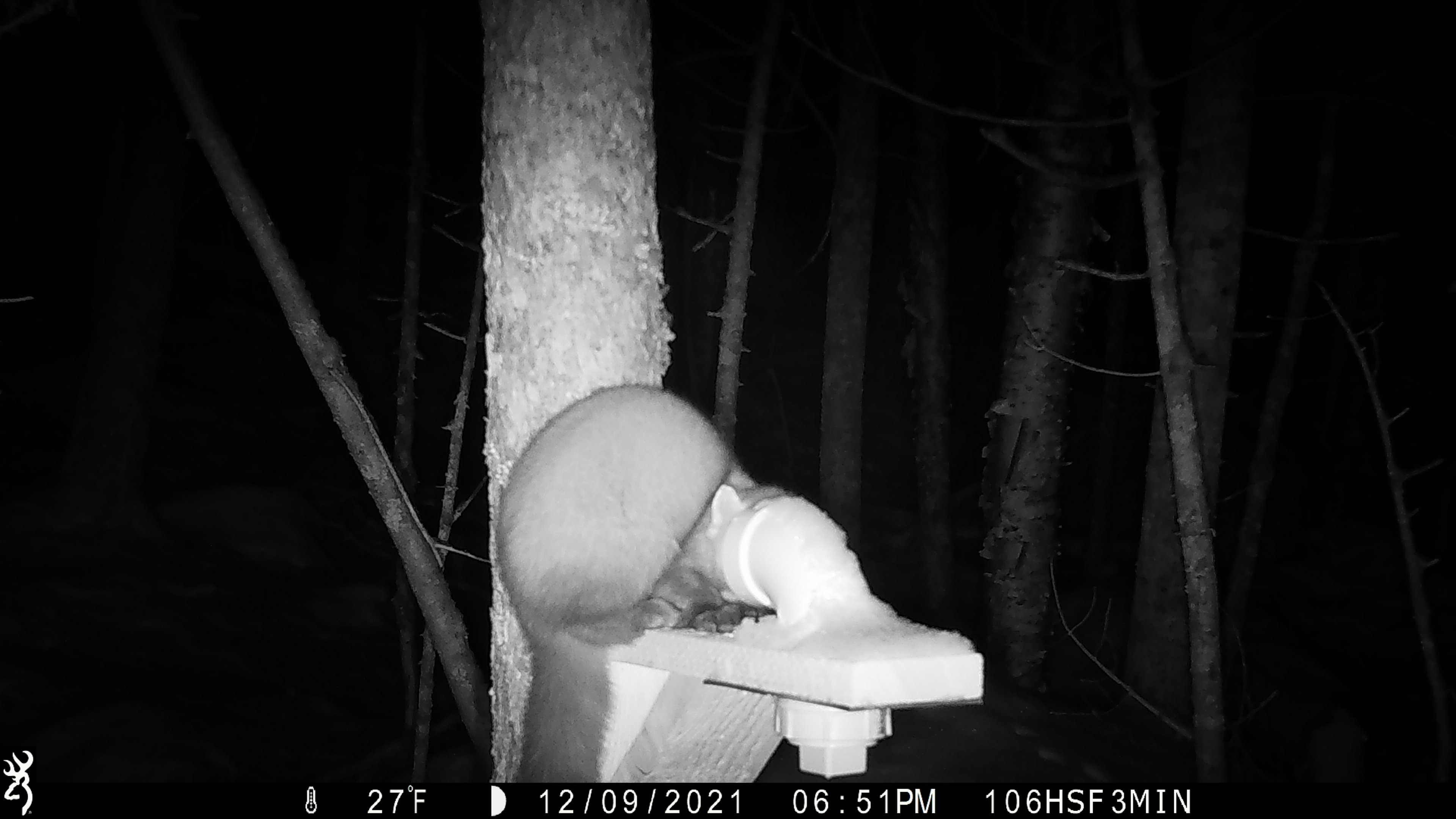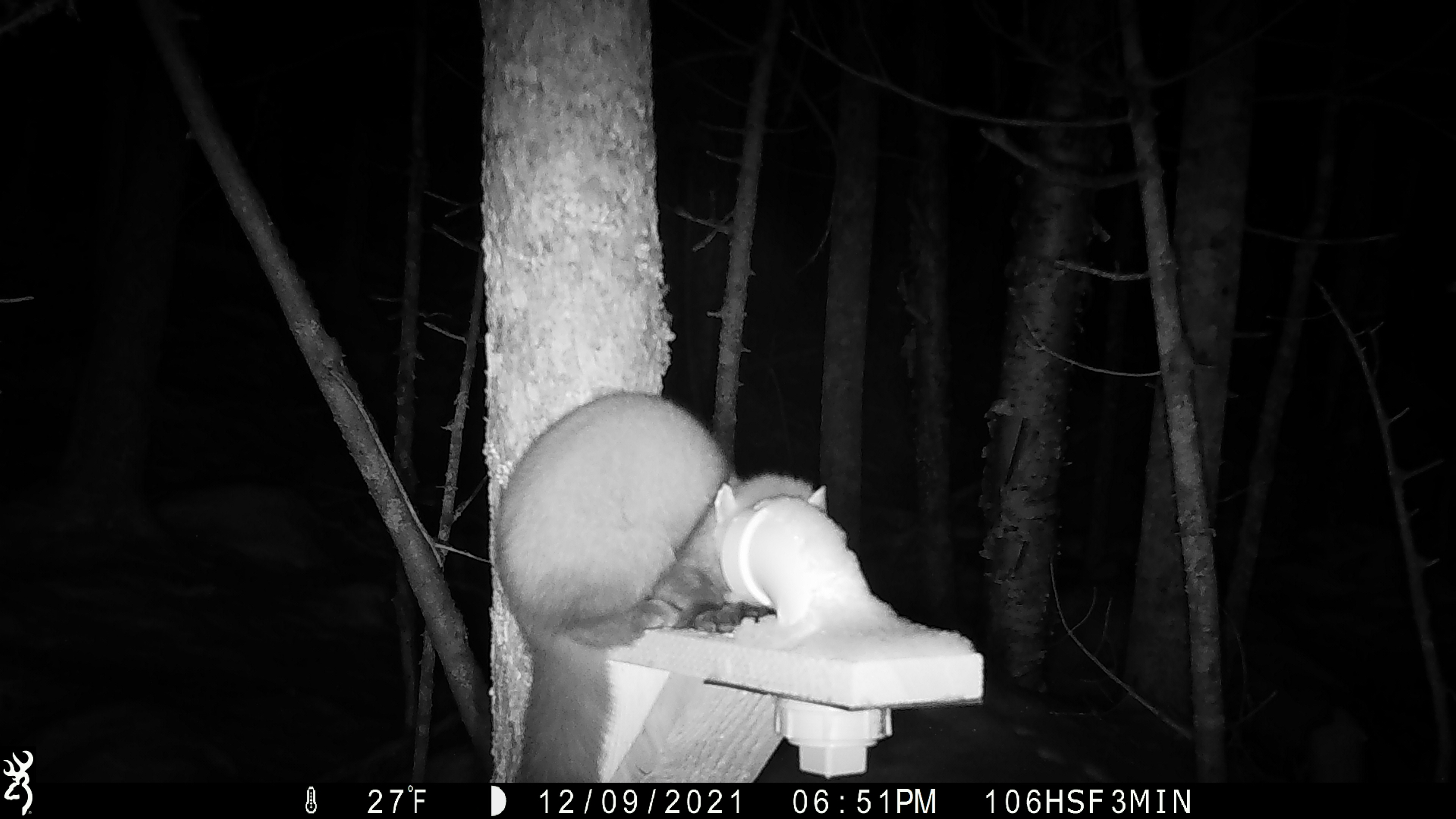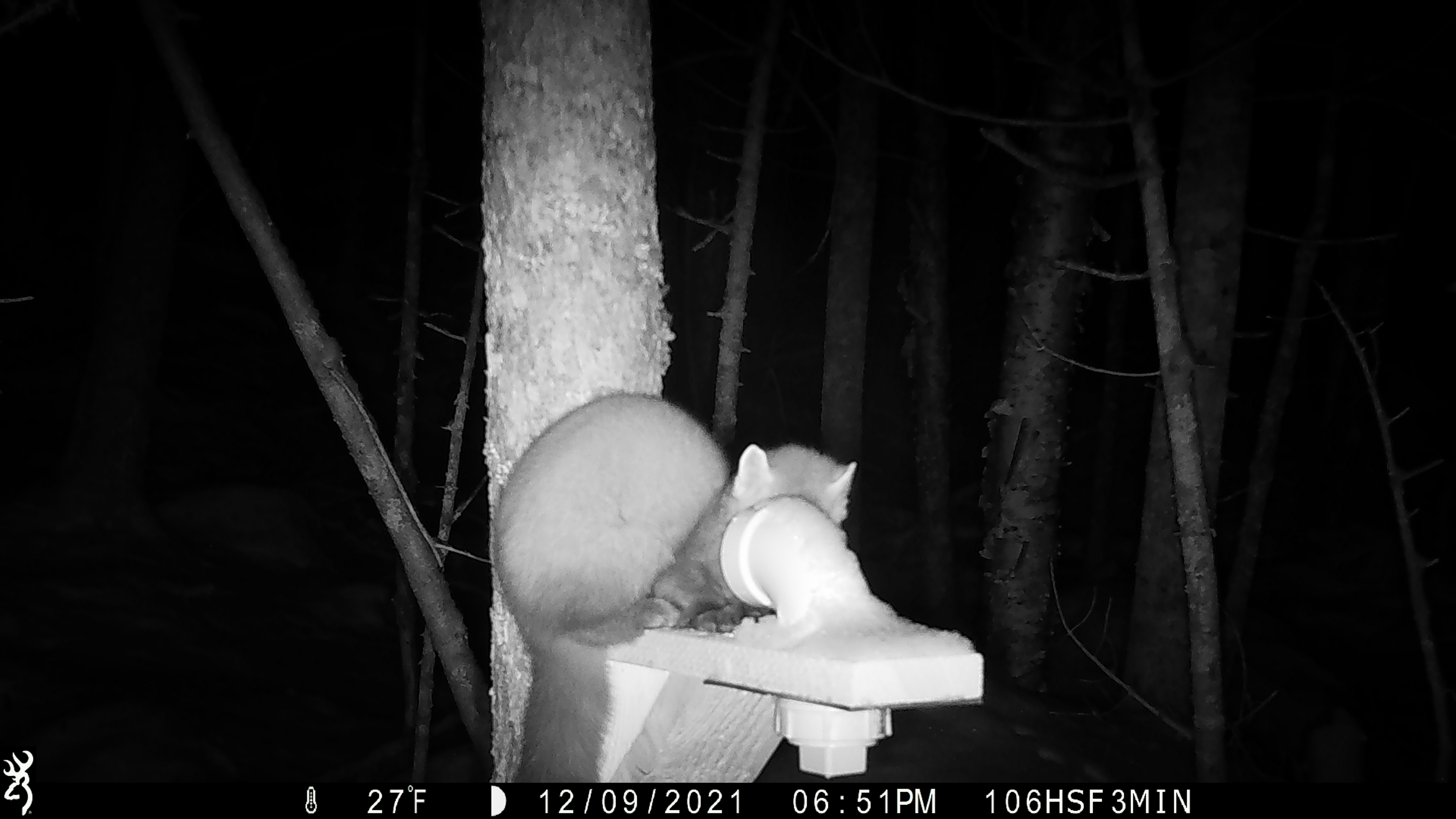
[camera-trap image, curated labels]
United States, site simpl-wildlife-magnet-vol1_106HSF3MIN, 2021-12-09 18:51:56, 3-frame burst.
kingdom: Animalia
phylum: Chordata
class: Mammalia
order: Carnivora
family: Mustelidae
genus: Martes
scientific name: Martes americana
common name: american marten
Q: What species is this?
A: American marten (Martes americana).